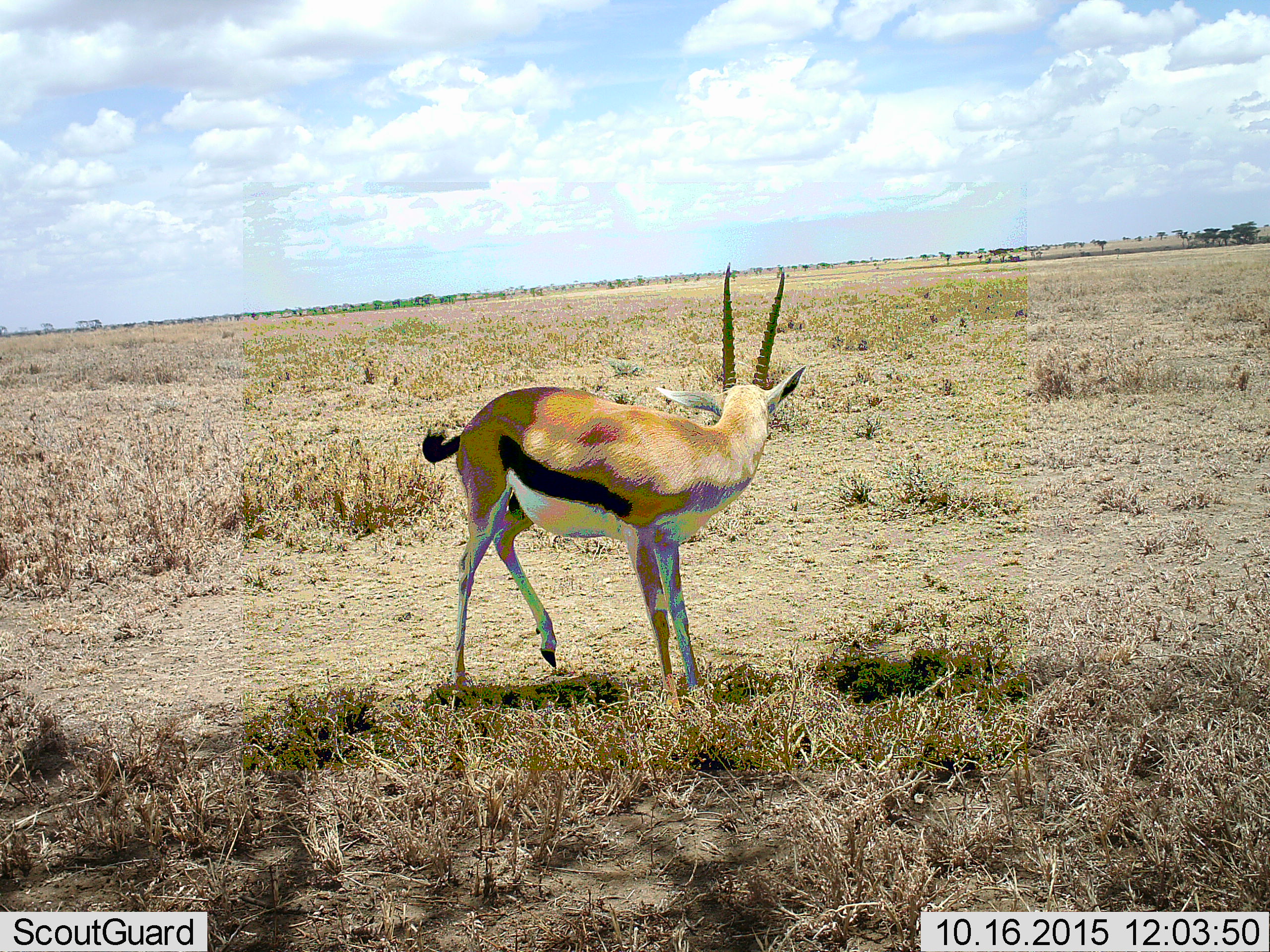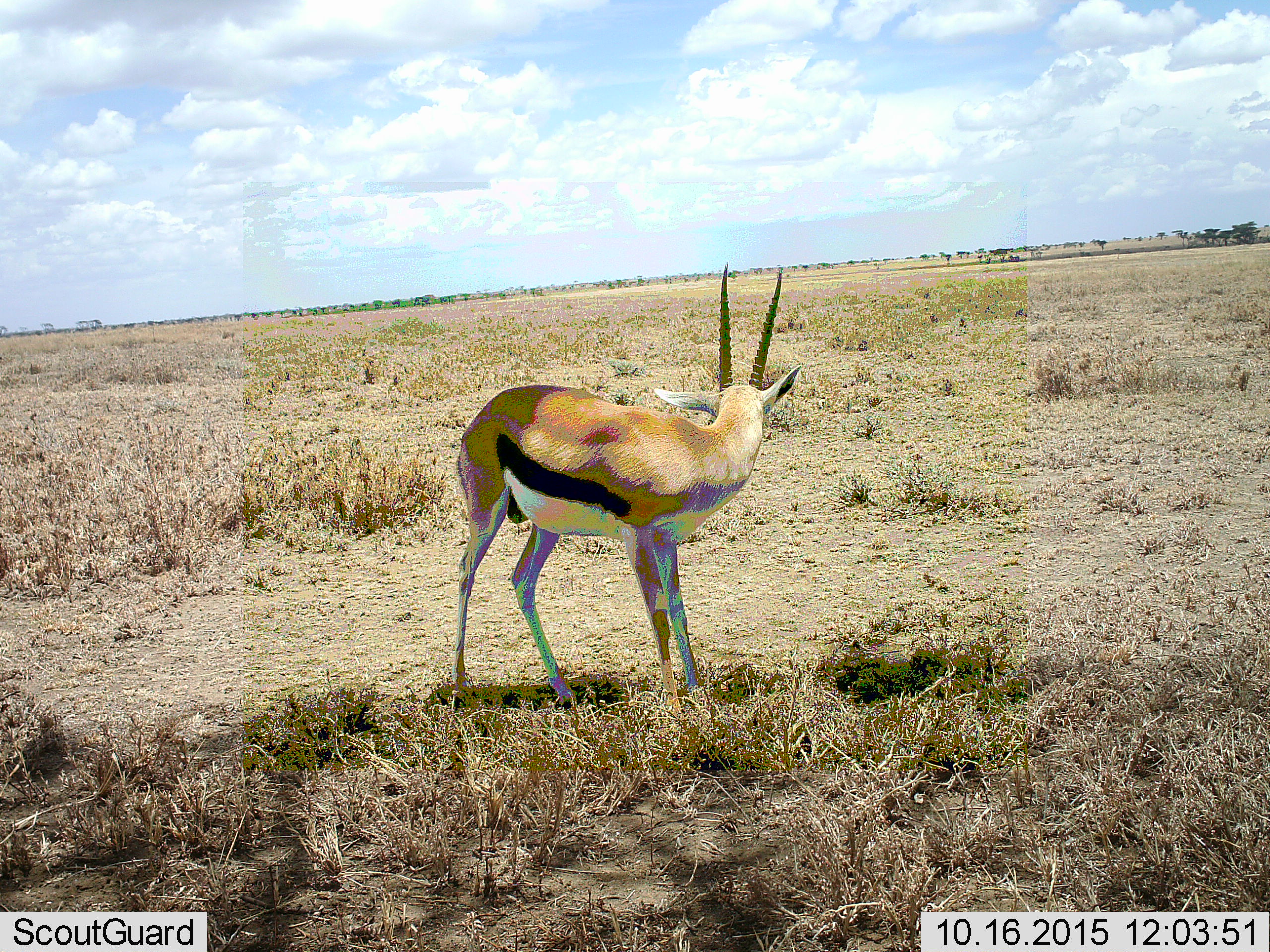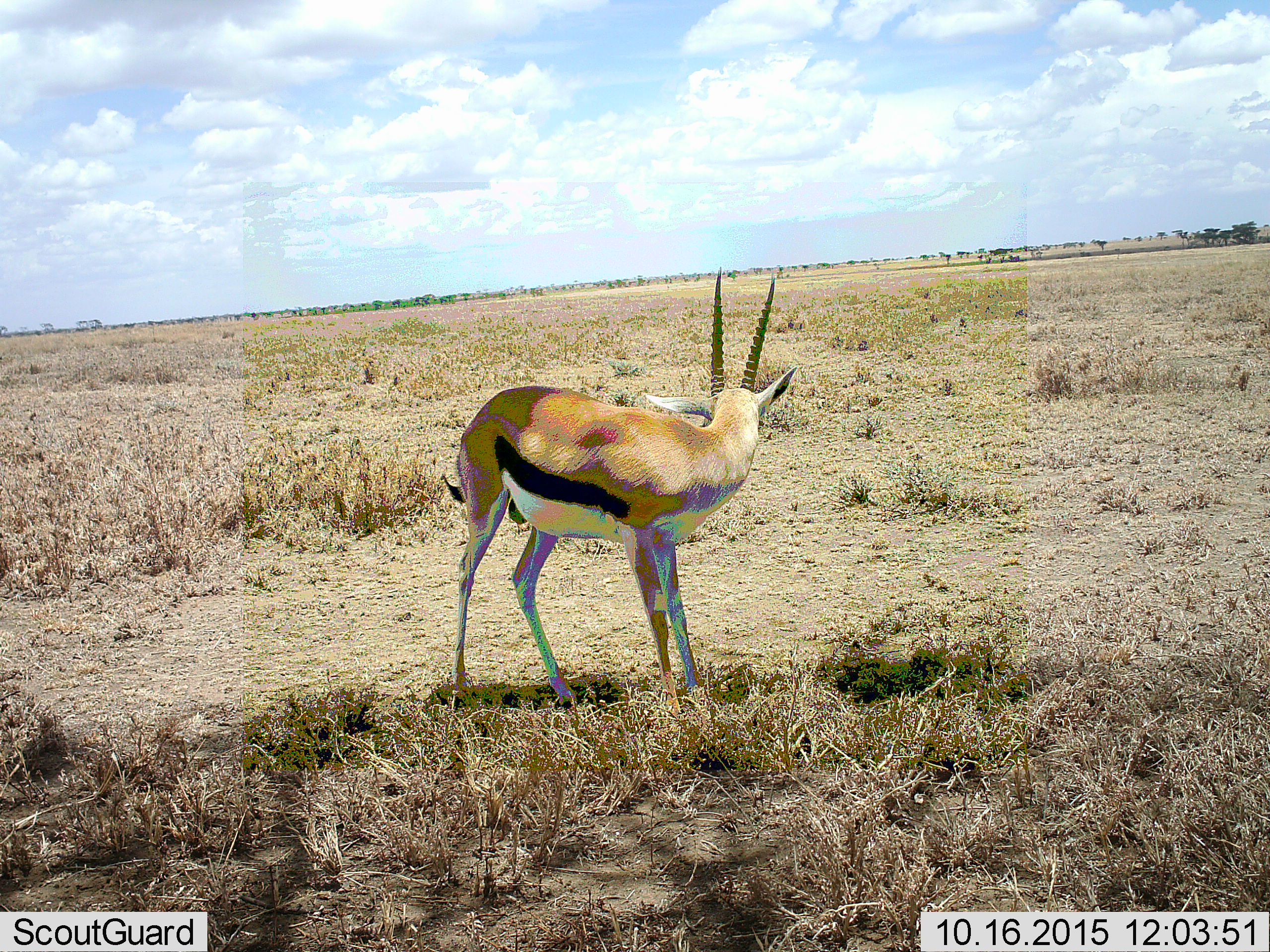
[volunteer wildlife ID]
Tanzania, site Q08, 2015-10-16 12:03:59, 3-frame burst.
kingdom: Animalia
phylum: Chordata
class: Mammalia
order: Artiodactyla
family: Bovidae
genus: Eudorcas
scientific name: Eudorcas thomsonii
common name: thomson's gazelle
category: gazellethomsons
Gazellethomsons (thomson's gazelle) (Eudorcas thomsonii), count 1. Behavior (volunteer vote fractions): standing 100%, resting 0%, moving 0%, interacting 0%. Young present (vote fraction): 0%. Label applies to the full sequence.